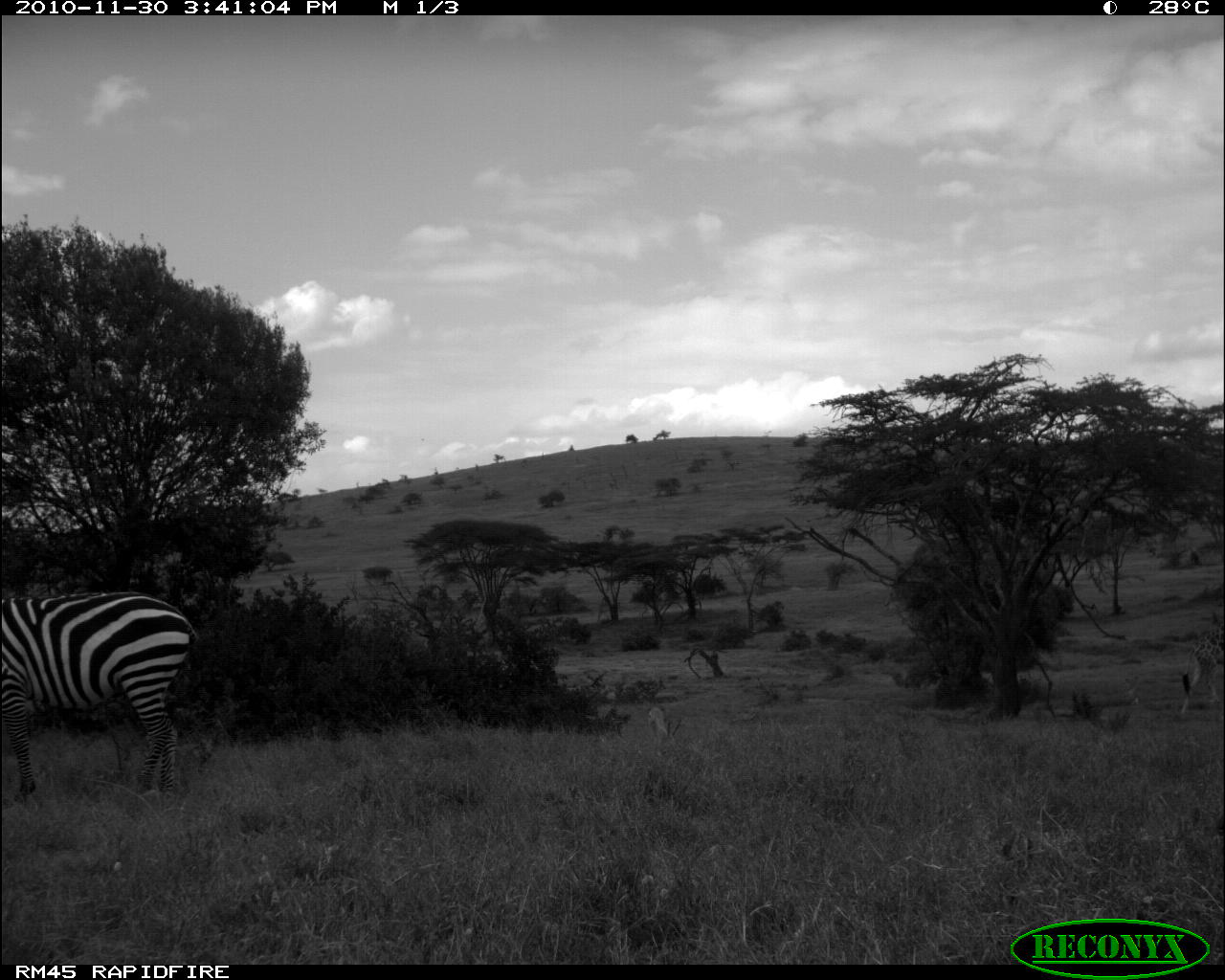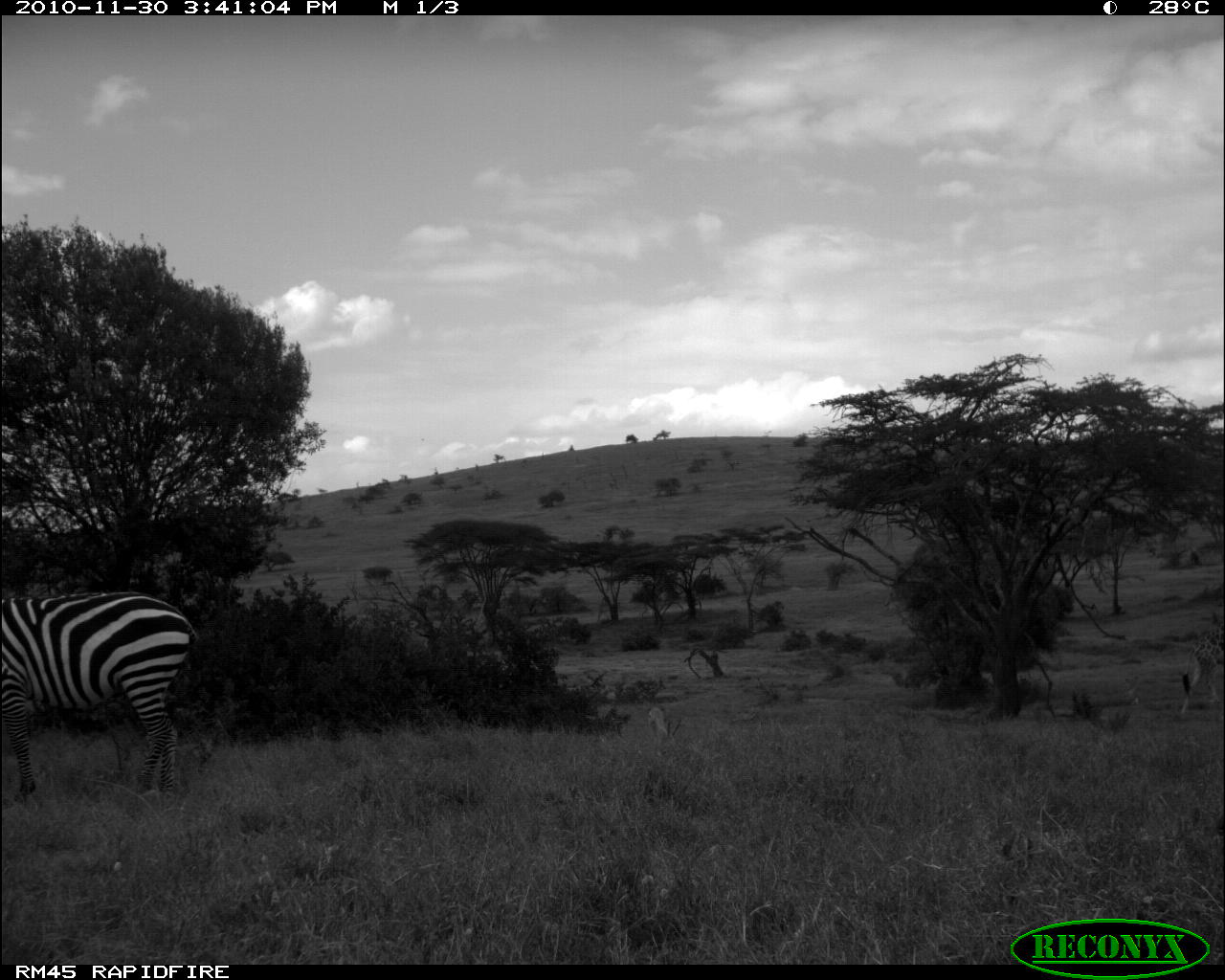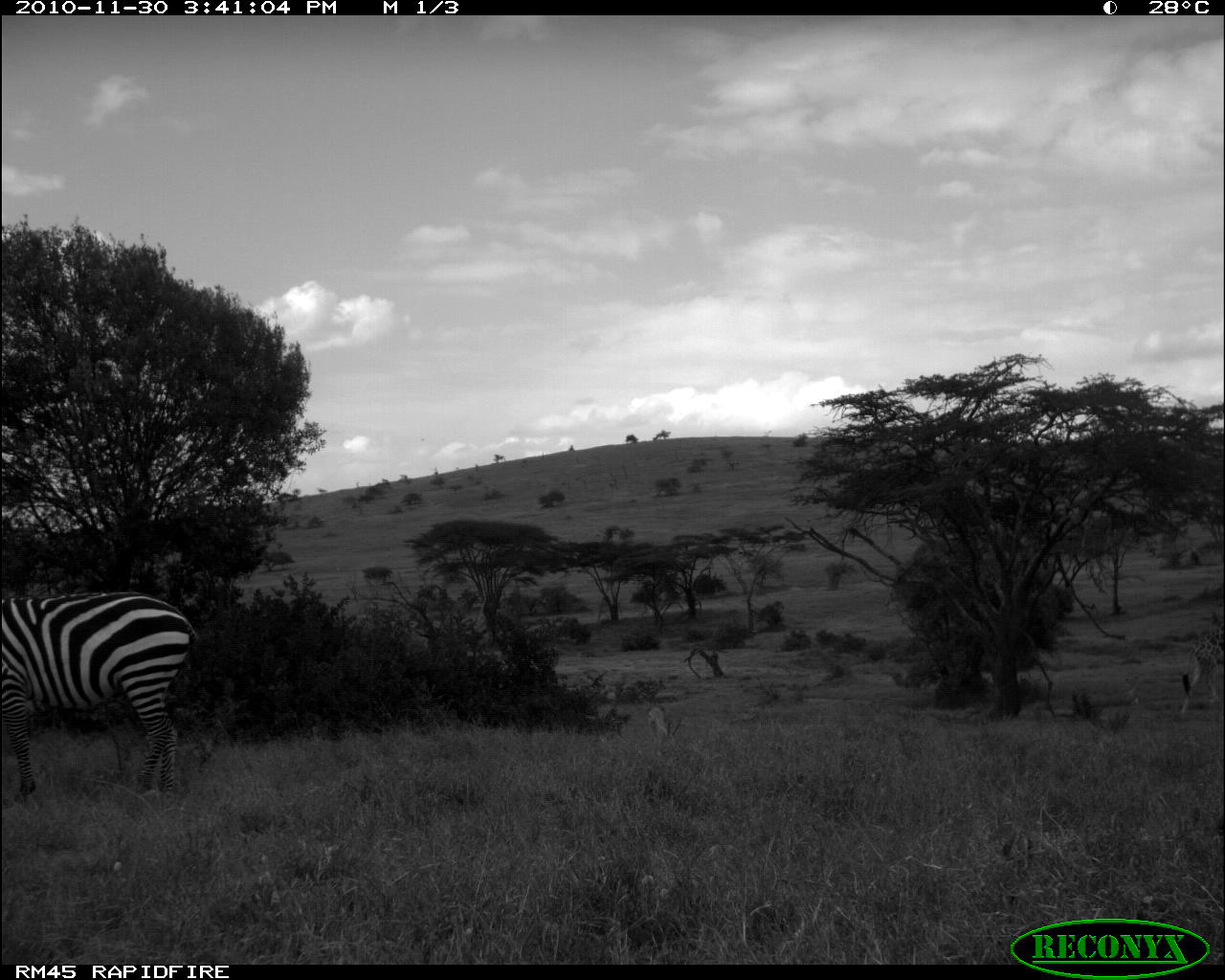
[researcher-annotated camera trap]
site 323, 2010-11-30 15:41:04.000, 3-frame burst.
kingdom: Animalia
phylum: Chordata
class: Mammalia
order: Perissodactyla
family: Equidae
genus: Equus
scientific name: Equus quagga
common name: plains zebra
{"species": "Equus quagga (plains zebra)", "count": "1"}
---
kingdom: Animalia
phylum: Chordata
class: Mammalia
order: Artiodactyla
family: Bovidae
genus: Nanger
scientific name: Nanger granti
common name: grant's gazelle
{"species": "Nanger granti (grant's gazelle)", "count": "1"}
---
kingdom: Animalia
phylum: Chordata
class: Mammalia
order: Artiodactyla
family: Giraffidae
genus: Giraffa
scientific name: Giraffa camelopardalis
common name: giraffe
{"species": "Giraffa camelopardalis (giraffe)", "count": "1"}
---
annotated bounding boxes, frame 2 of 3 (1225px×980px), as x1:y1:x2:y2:
nanger granti: 1:590:200:797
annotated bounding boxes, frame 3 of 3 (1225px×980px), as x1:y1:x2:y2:
giraffa camelopardalis: 0:590:200:794; 1177:626:1224:718; 648:707:681:757